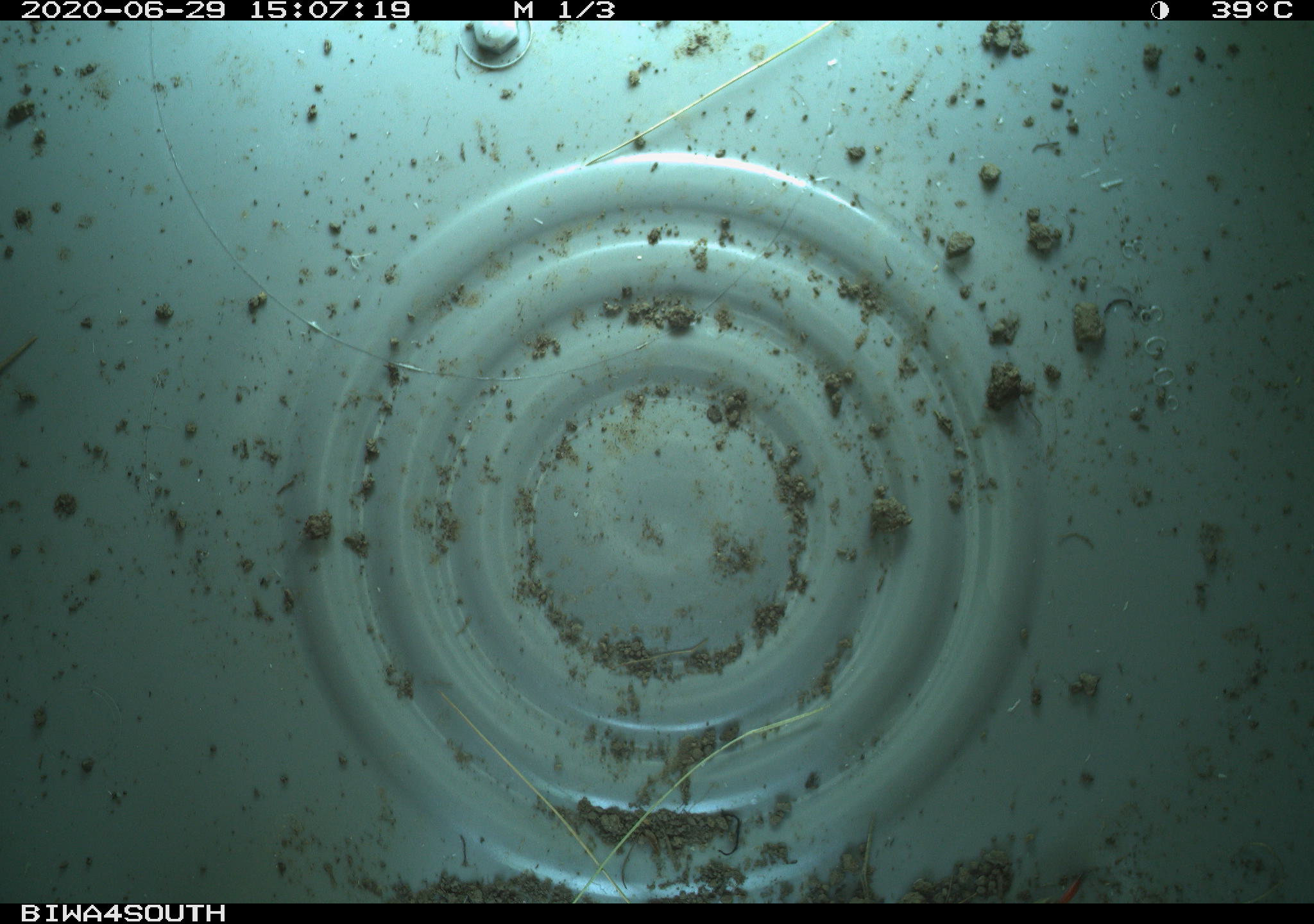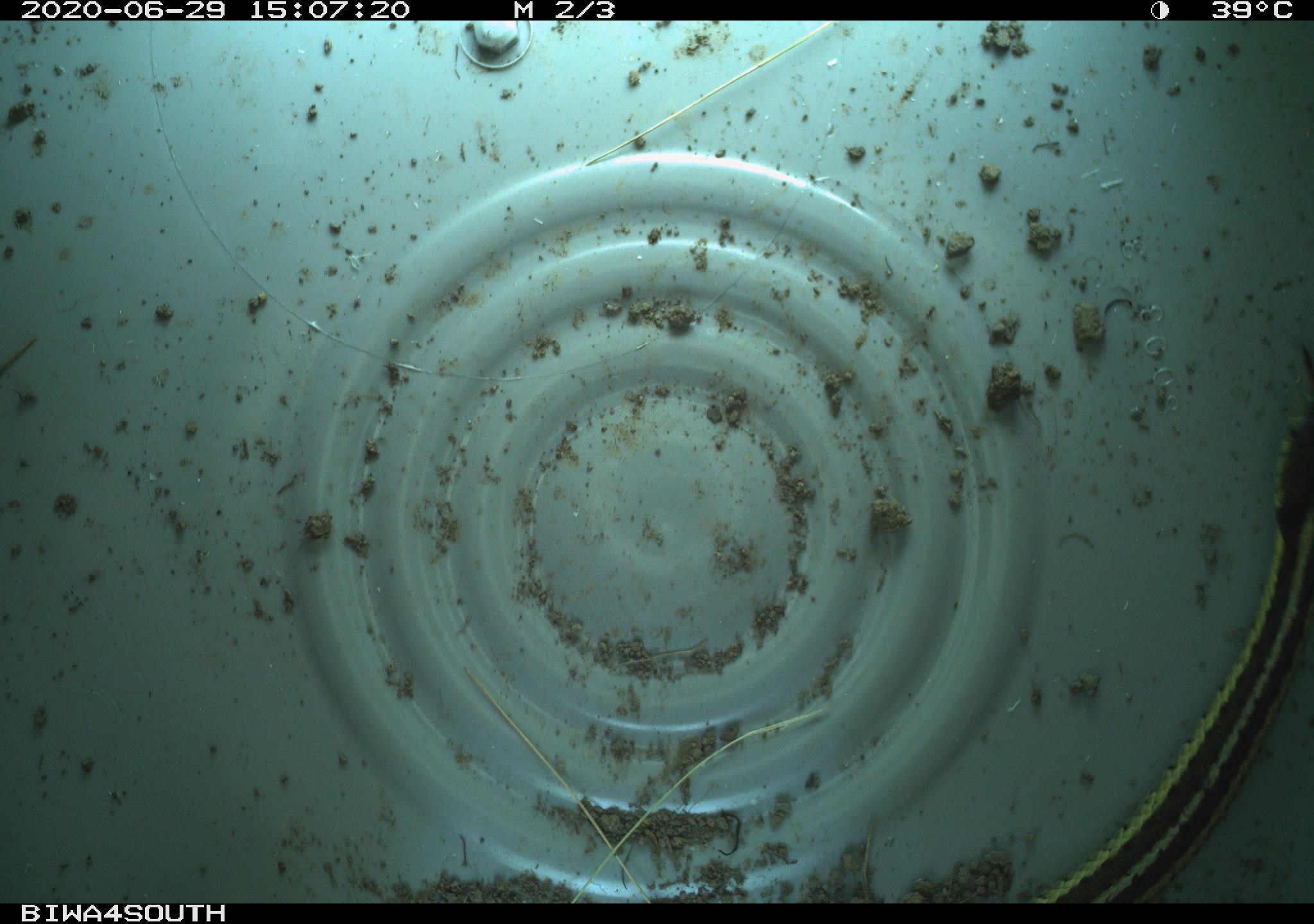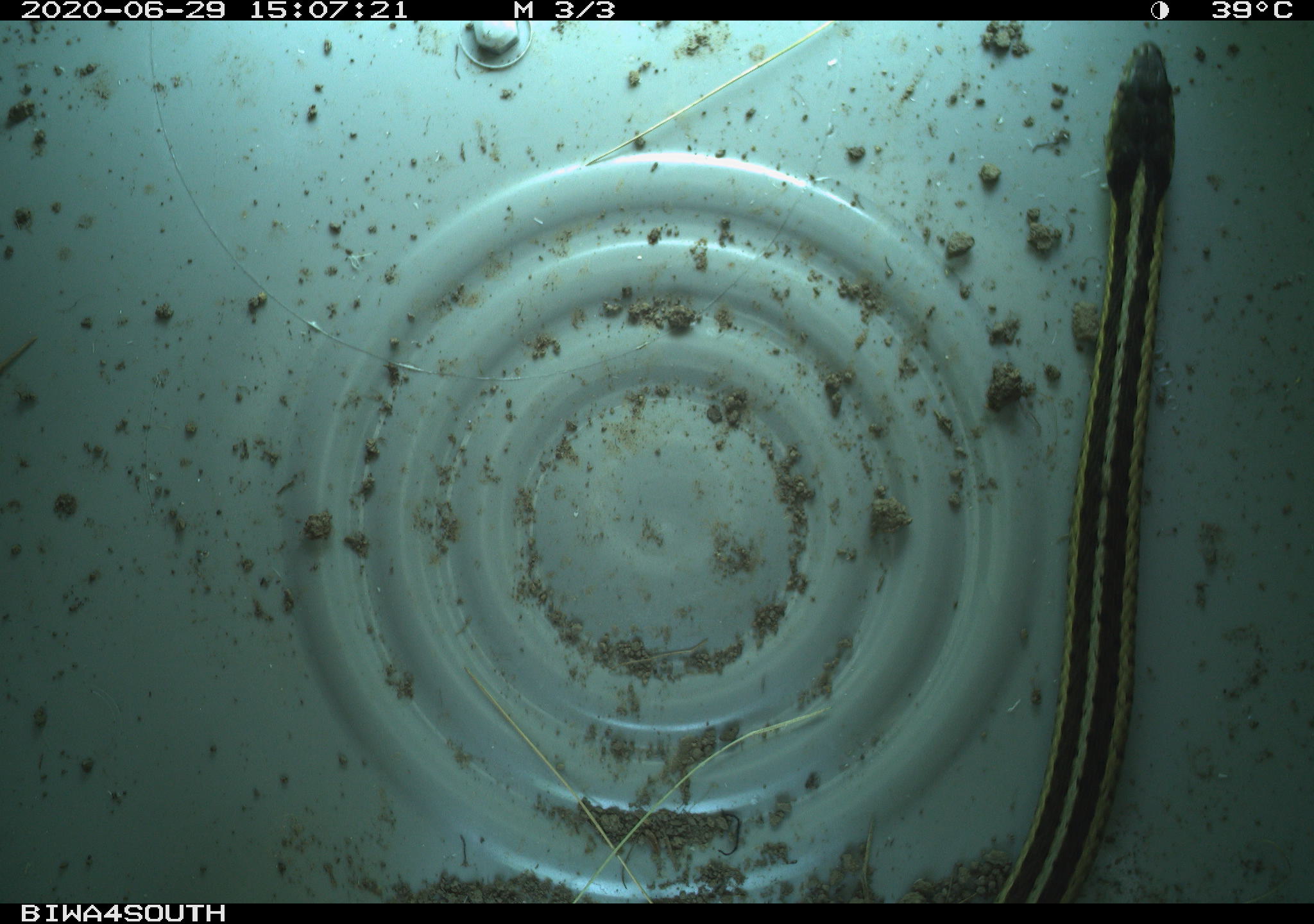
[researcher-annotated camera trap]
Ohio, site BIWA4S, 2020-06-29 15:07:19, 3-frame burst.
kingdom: Animalia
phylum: Chordata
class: Reptilia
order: Squamata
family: Colubridae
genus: Thamnophis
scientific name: Thamnophis sirtalis sirtalis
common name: eastern gartersnake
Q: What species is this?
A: Eastern gartersnake (Thamnophis sirtalis sirtalis).